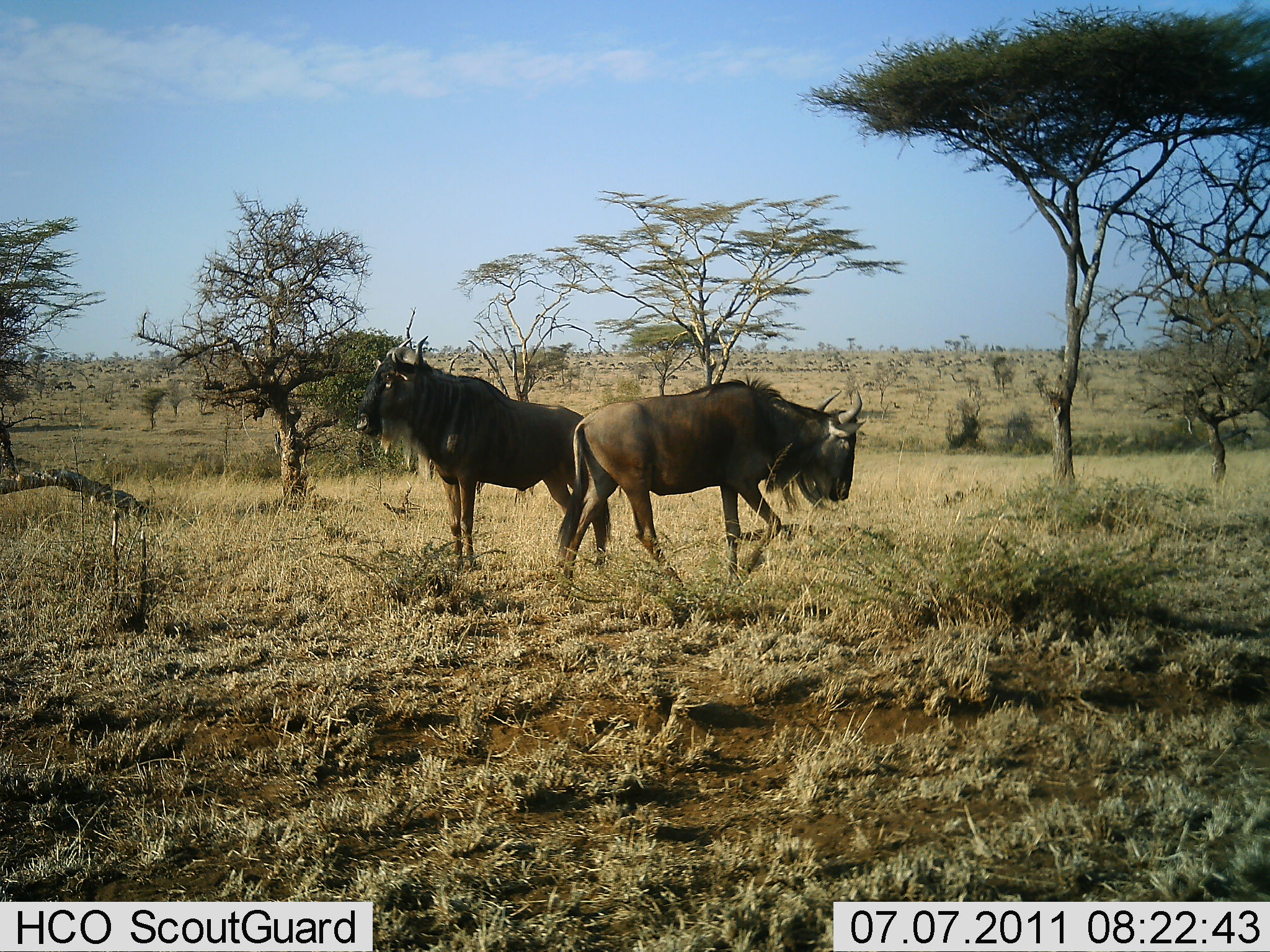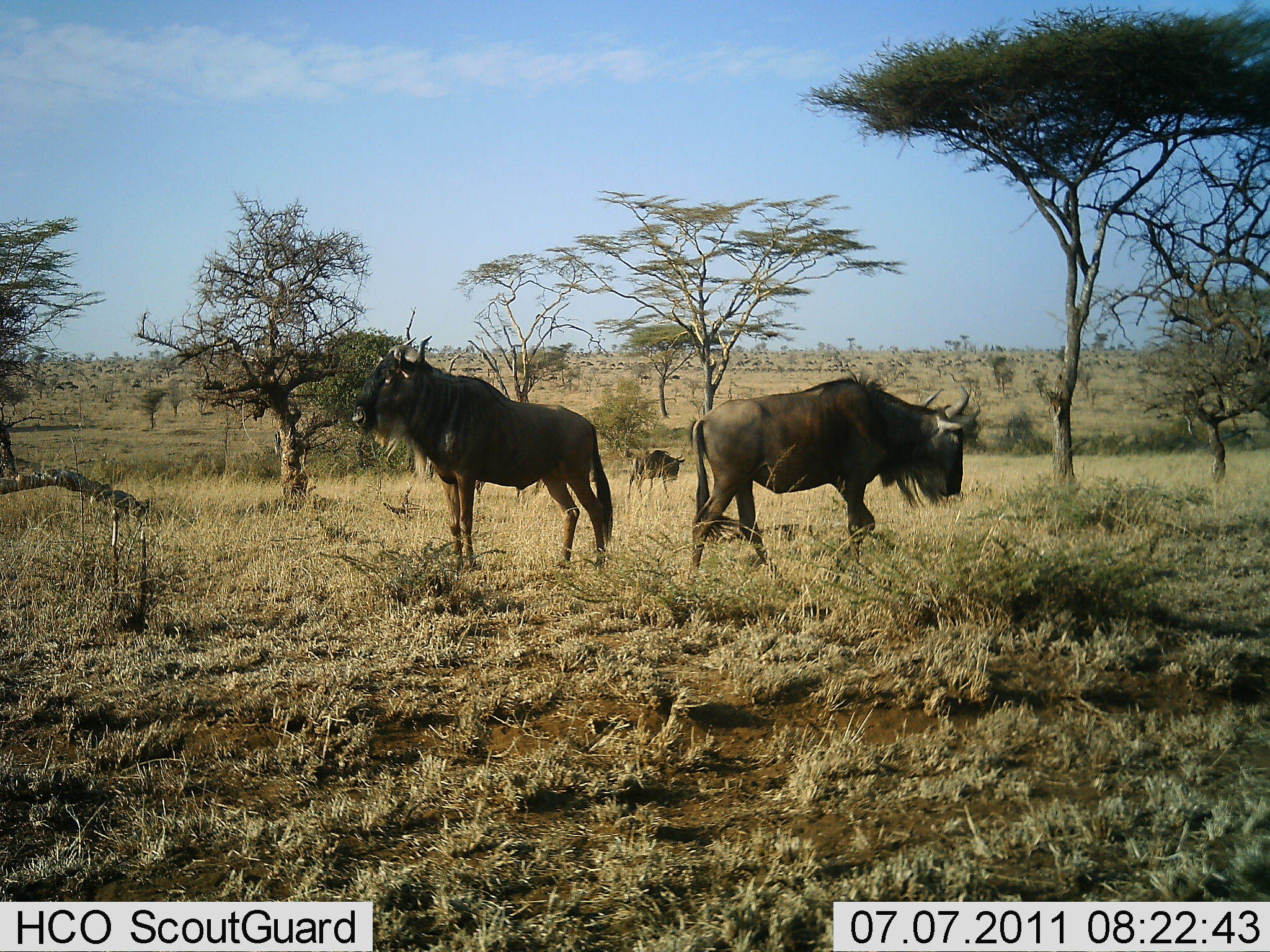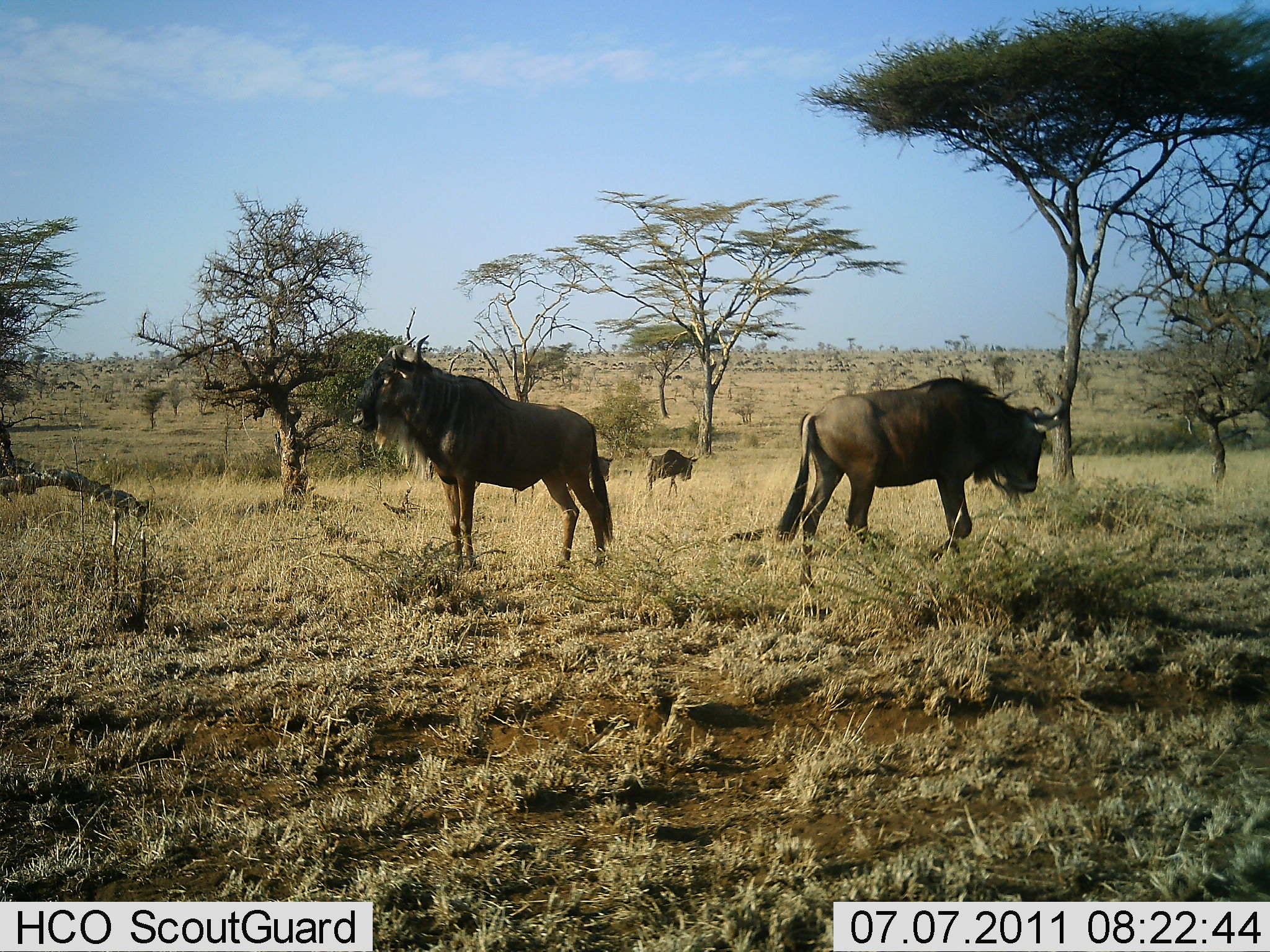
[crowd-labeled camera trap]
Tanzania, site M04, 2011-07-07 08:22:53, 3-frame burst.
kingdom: Animalia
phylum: Chordata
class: Mammalia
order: Artiodactyla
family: Bovidae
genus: Connochaetes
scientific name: Connochaetes taurinus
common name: blue wildebeest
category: wildebeest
Wildebeest (blue wildebeest) (Connochaetes taurinus), count 2. Behavior (volunteer vote fractions): standing 71%, resting 7%, moving 71%, interacting 0%. Young present (vote fraction): 0%. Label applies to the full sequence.